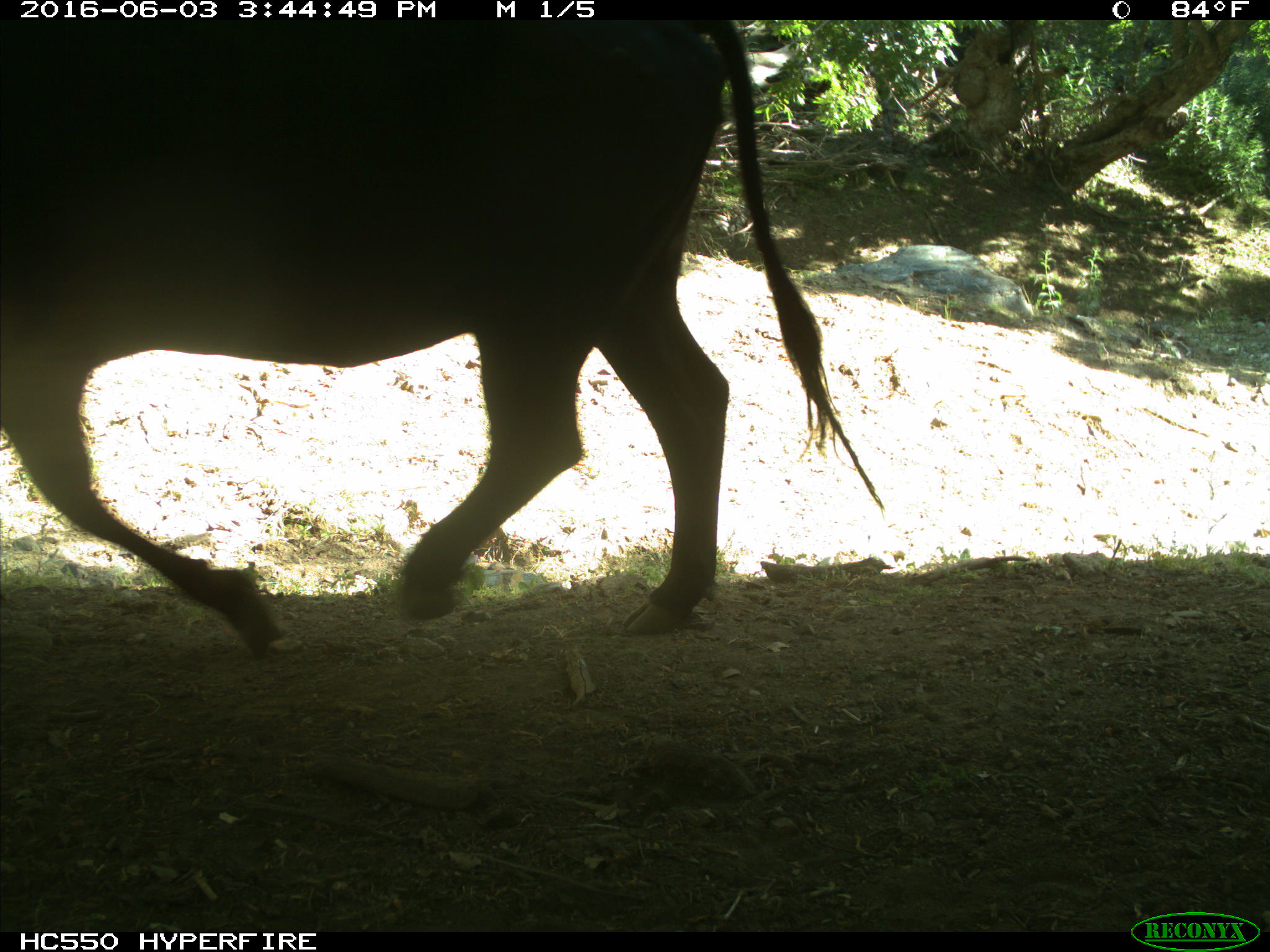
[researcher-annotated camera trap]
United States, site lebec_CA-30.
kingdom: Animalia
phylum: Chordata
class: Mammalia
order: Artiodactyla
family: Bovidae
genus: Bos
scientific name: Bos taurus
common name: domestic cow